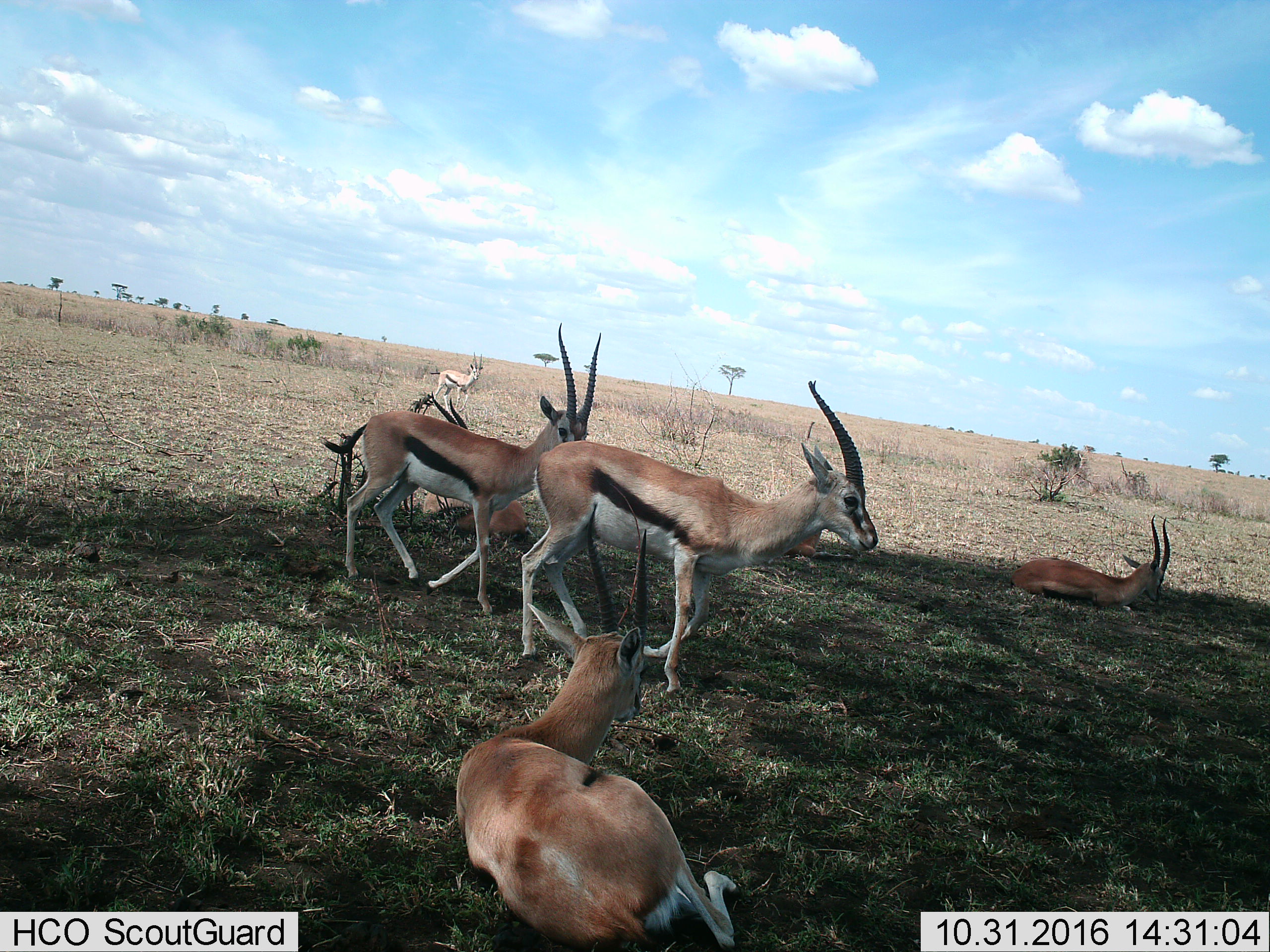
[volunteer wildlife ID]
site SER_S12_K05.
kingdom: Animalia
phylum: Chordata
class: Mammalia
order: Artiodactyla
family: Bovidae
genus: Eudorcas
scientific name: Eudorcas thomsonii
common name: thomson's gazelle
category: gazellethomsons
Gazellethomsons (thomson's gazelle) (Eudorcas thomsonii), count 7. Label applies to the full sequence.